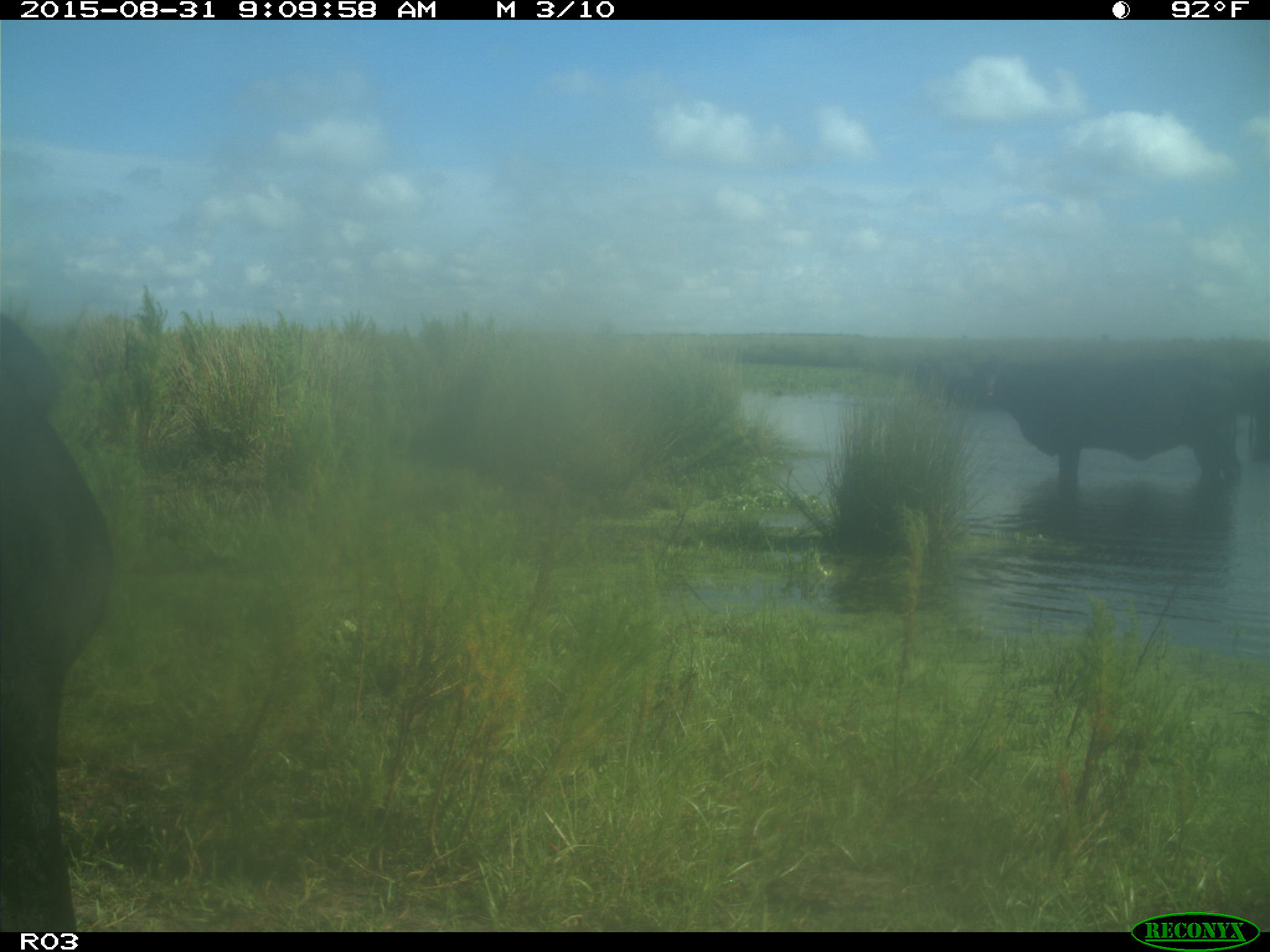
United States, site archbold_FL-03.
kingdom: Animalia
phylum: Chordata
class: Mammalia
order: Artiodactyla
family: Bovidae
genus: Bos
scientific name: Bos taurus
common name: domestic cow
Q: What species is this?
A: Bos taurus (domestic cow).